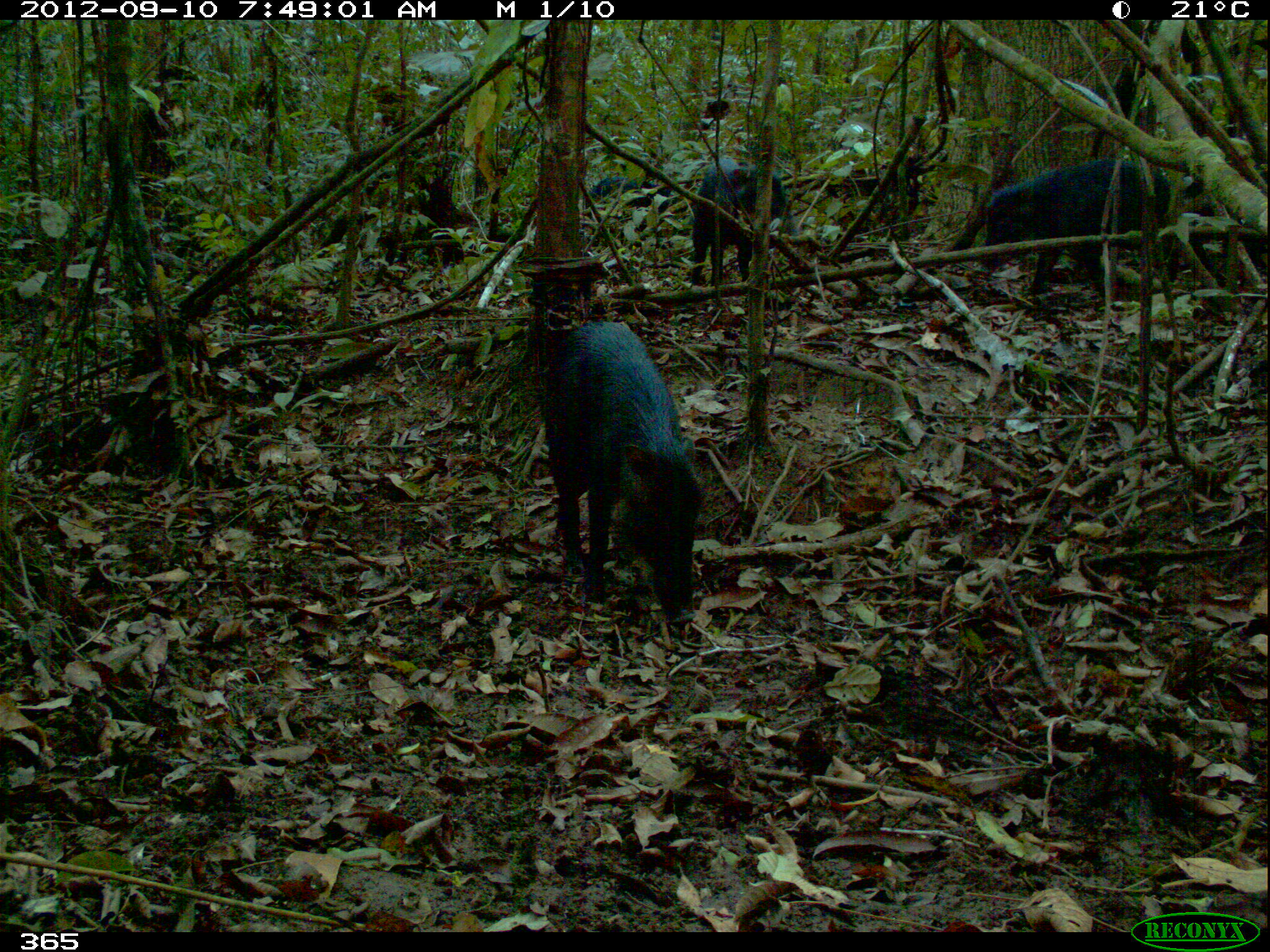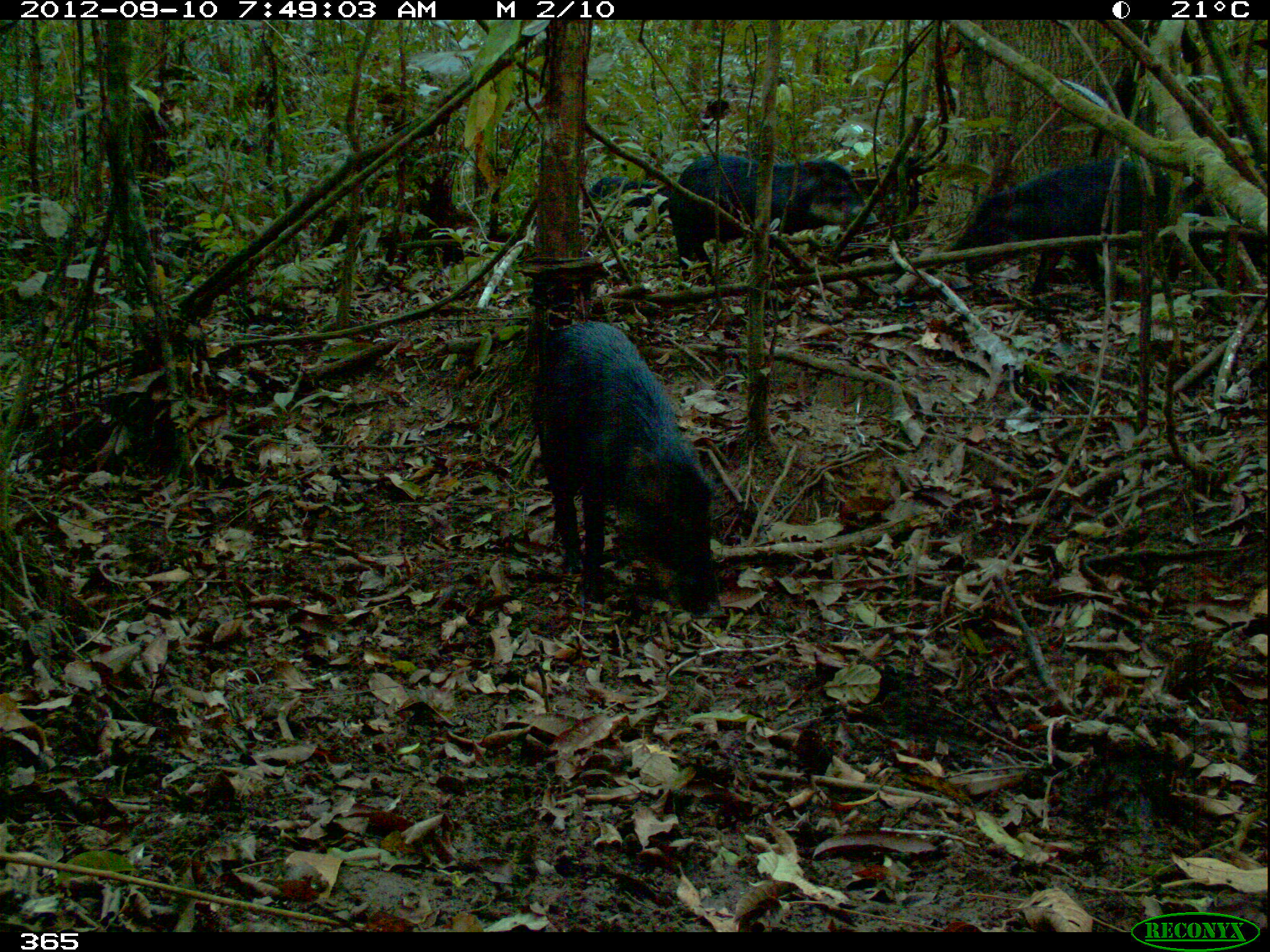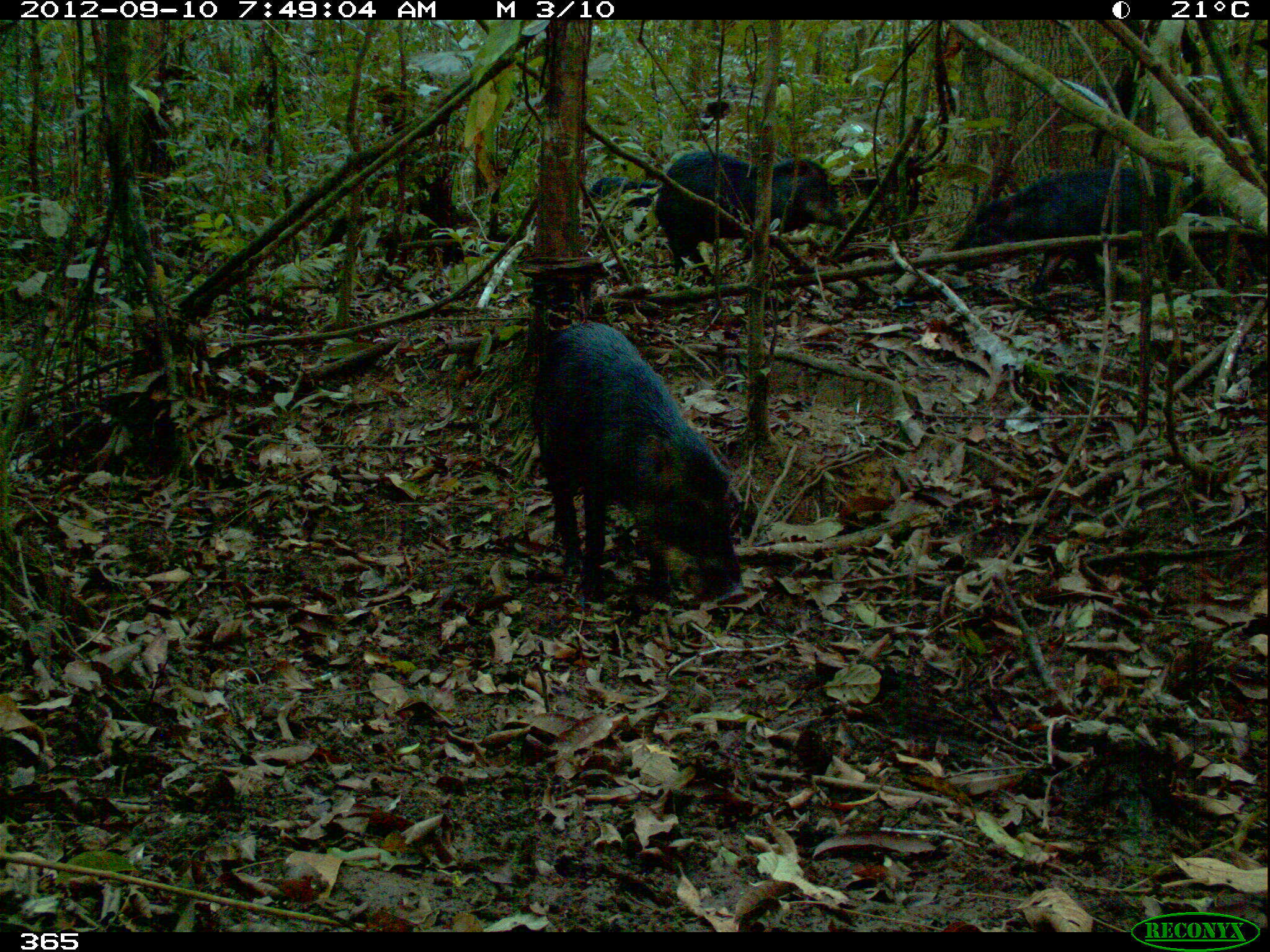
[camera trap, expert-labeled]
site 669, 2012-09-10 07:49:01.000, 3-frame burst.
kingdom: Animalia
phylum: Chordata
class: Mammalia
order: Artiodactyla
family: Tayassuidae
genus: Tayassu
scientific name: Tayassu pecari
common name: white-lipped peccary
Tayassu pecari (white-lipped peccary).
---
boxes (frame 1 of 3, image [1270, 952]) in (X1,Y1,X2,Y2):
tayassu pecari: (541,320,698,624); (983,160,1182,290); (690,160,798,283); (584,175,672,247)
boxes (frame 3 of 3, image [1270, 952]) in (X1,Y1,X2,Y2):
tayassu pecari: (526,320,745,599); (950,164,1187,295); (654,145,833,274); (582,176,661,212)